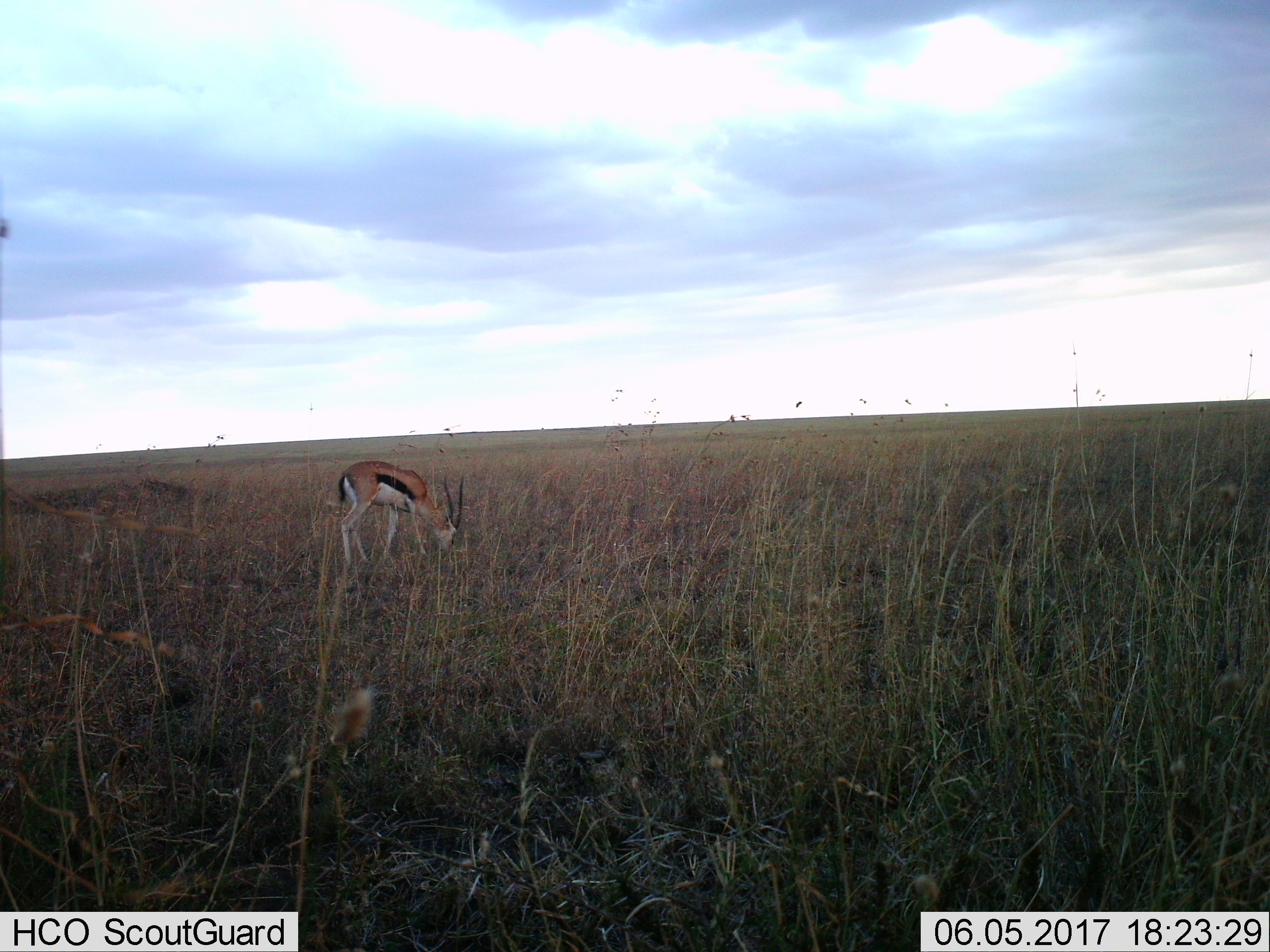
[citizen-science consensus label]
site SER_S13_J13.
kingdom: Animalia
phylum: Chordata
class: Mammalia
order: Artiodactyla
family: Bovidae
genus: Eudorcas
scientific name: Eudorcas thomsonii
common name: thomson's gazelle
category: gazellethomsons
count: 1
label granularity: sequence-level